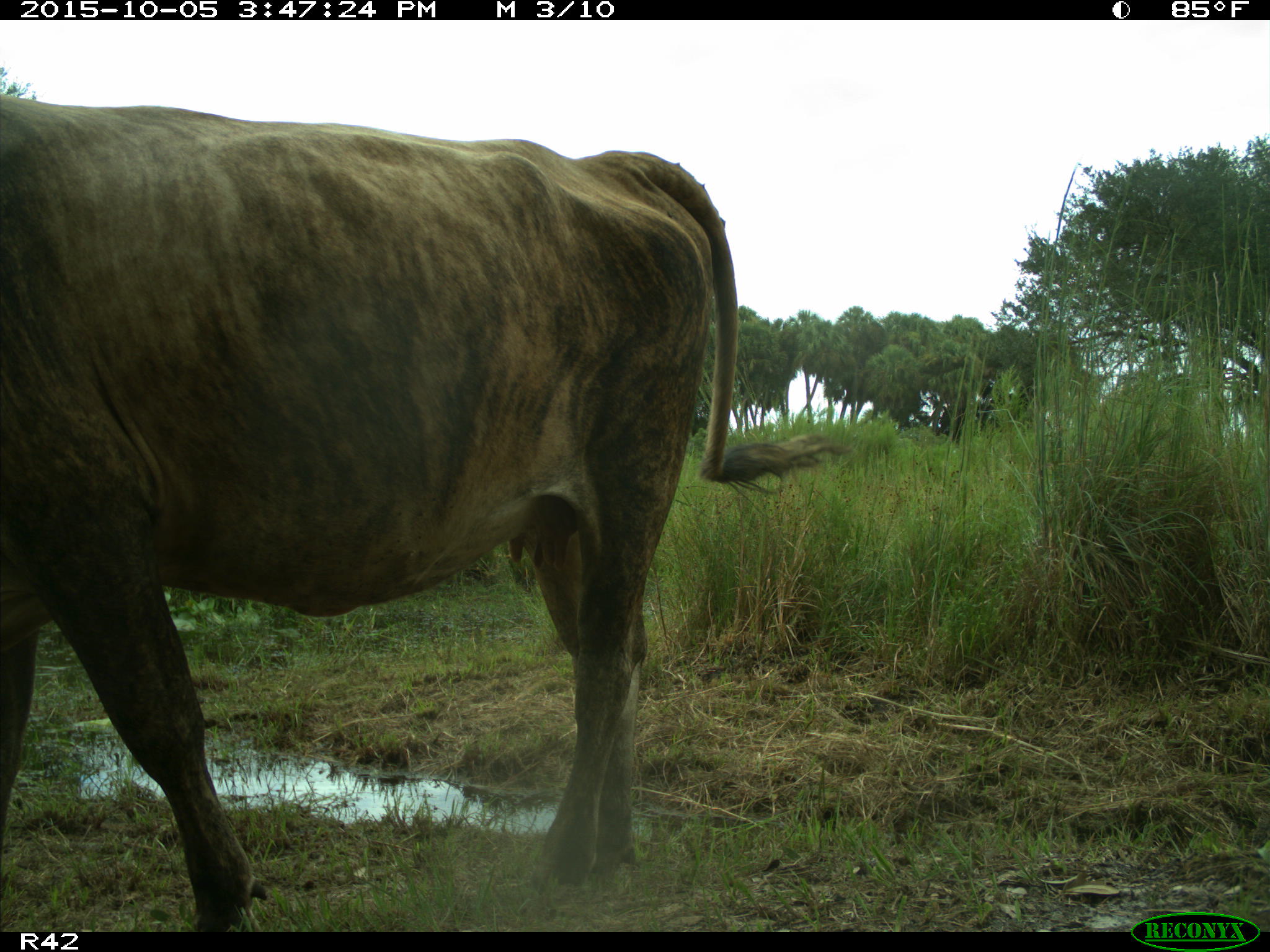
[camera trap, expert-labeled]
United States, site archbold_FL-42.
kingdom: Animalia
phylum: Chordata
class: Mammalia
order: Artiodactyla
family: Bovidae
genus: Bos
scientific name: Bos taurus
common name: domestic cow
Bos taurus (domestic cow).